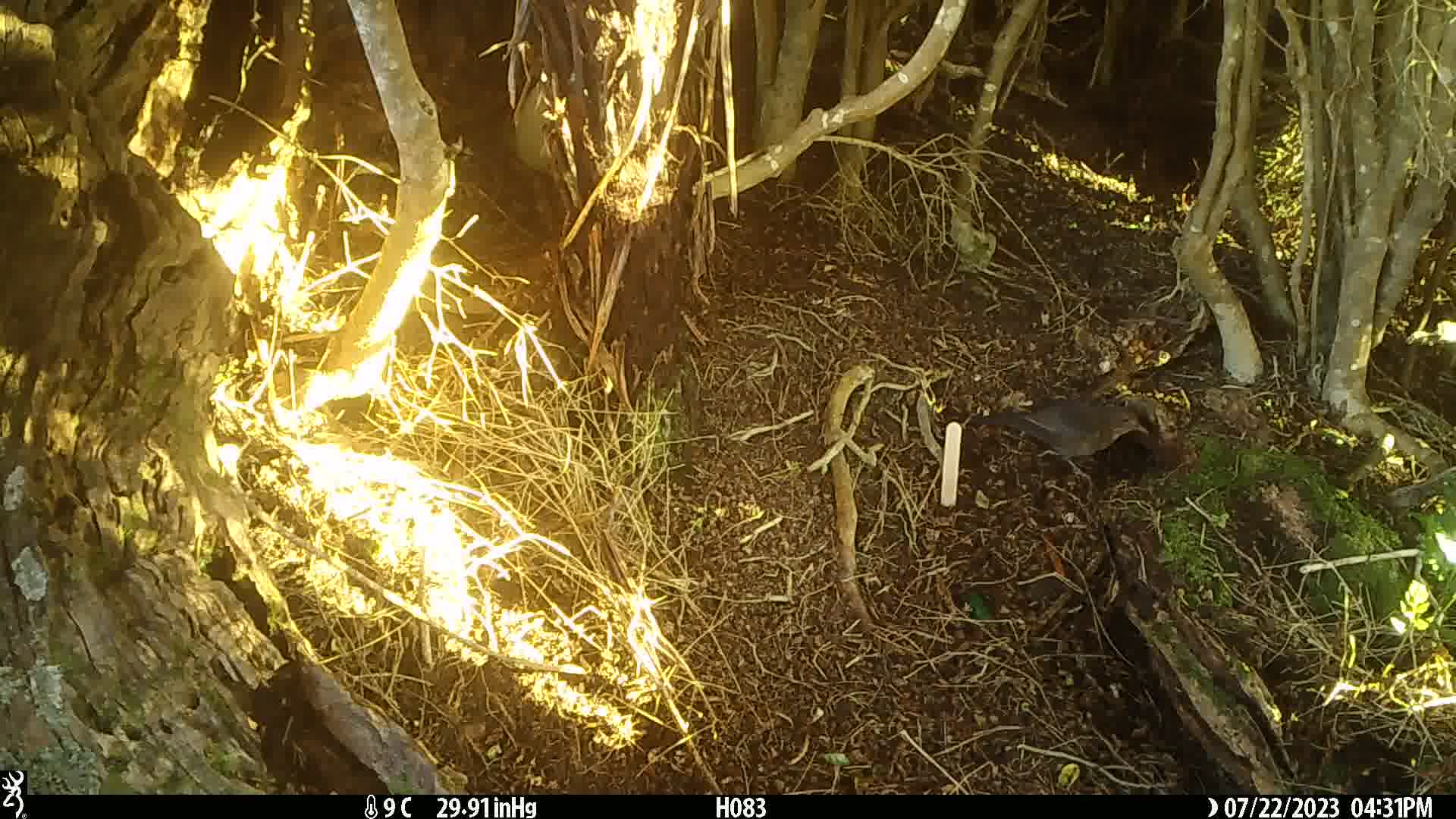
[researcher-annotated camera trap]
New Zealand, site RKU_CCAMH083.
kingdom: Animalia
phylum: Chordata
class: Aves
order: Passeriformes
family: Turdidae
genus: Turdus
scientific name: Turdus merula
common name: eurasian blackbird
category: blackbird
Blackbird (eurasian blackbird) (Turdus merula).